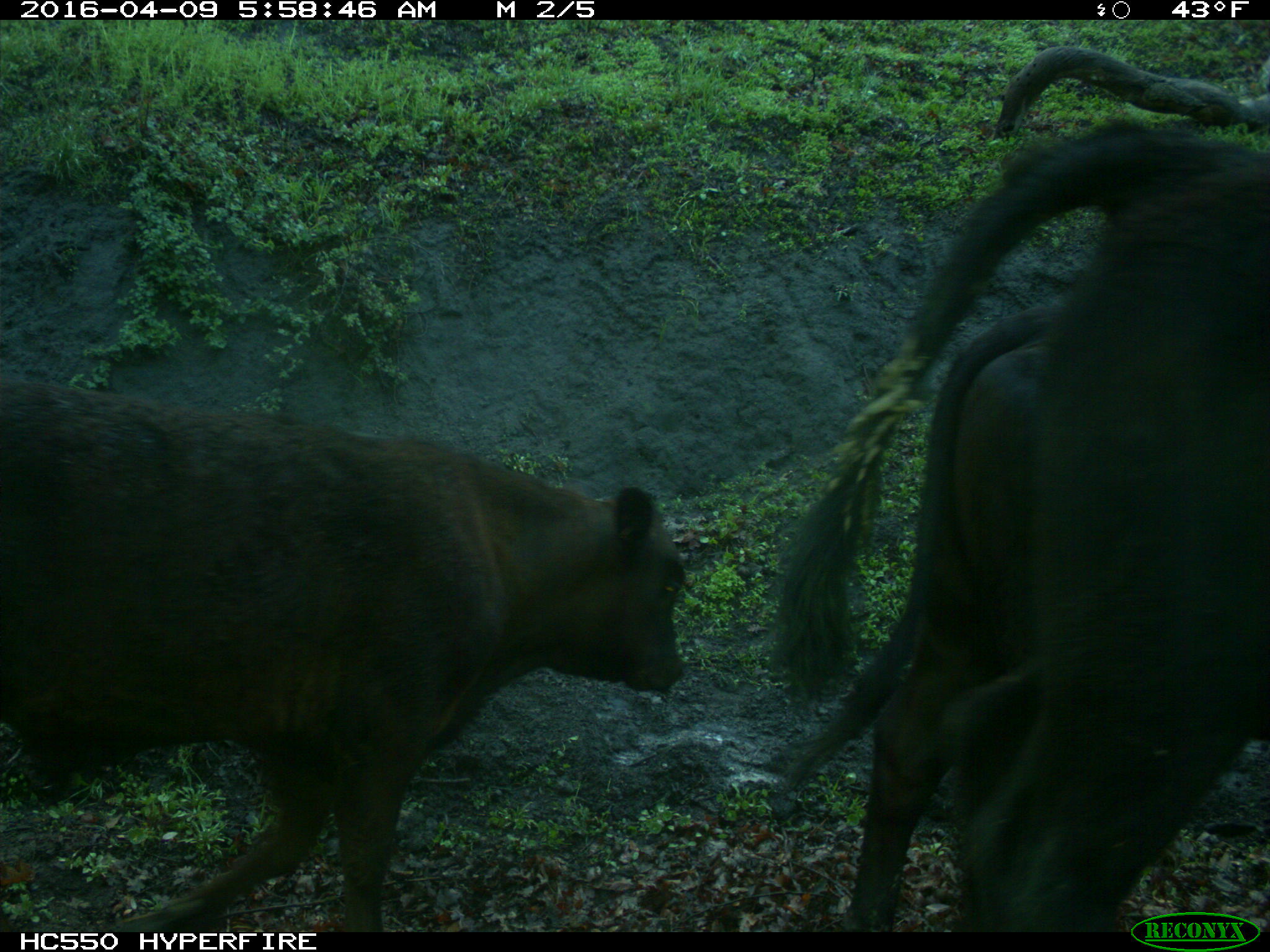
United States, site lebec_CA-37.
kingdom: Animalia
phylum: Chordata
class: Mammalia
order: Artiodactyla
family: Bovidae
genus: Bos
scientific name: Bos taurus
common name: domestic cow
Bos taurus (domestic cow).